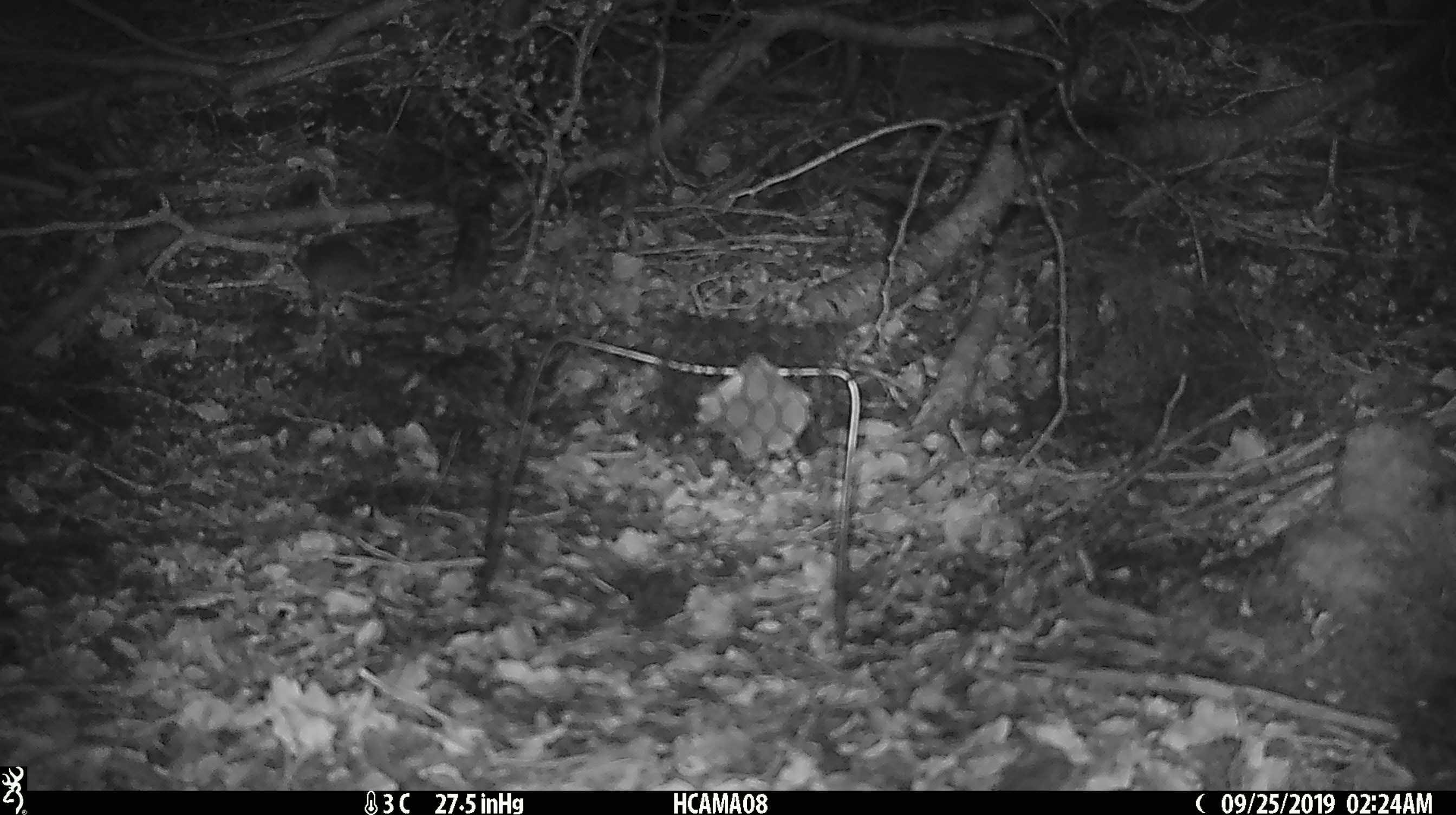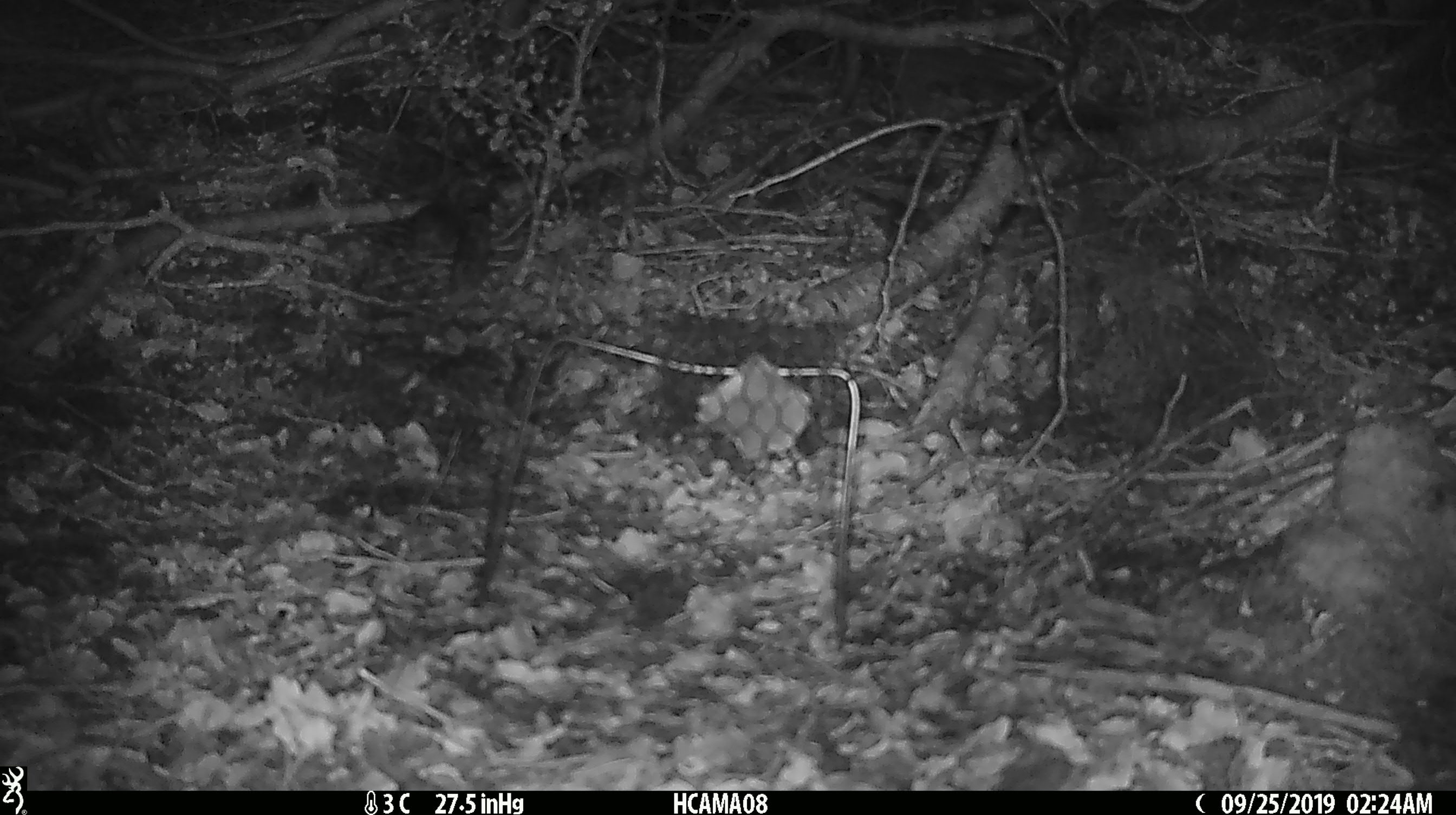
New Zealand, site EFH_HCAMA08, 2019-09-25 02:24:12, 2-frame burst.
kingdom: Animalia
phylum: Chordata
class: Mammalia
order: Rodentia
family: Muridae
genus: Mus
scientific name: Mus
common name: mouse